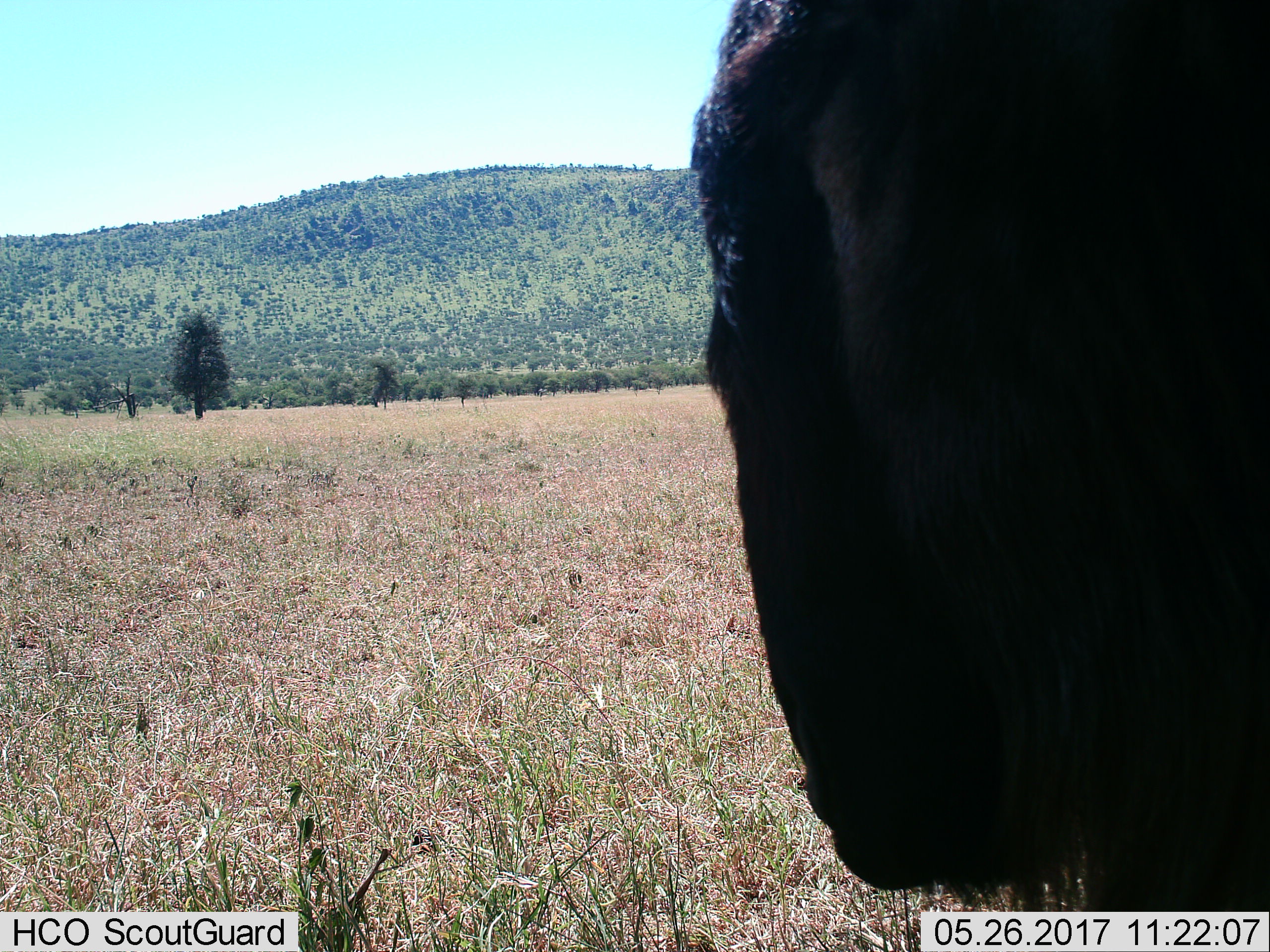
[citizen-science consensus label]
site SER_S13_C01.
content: unidentified animal